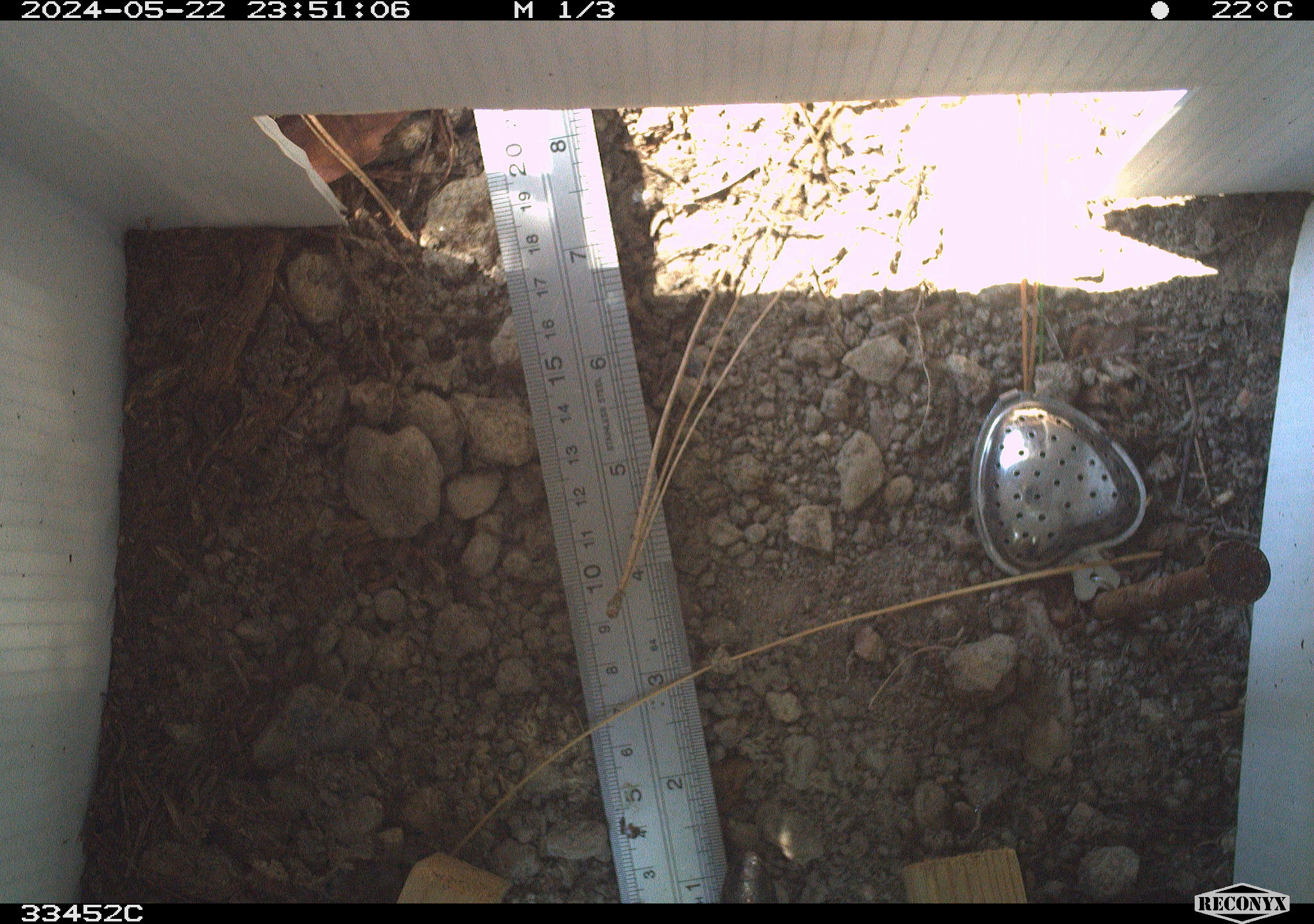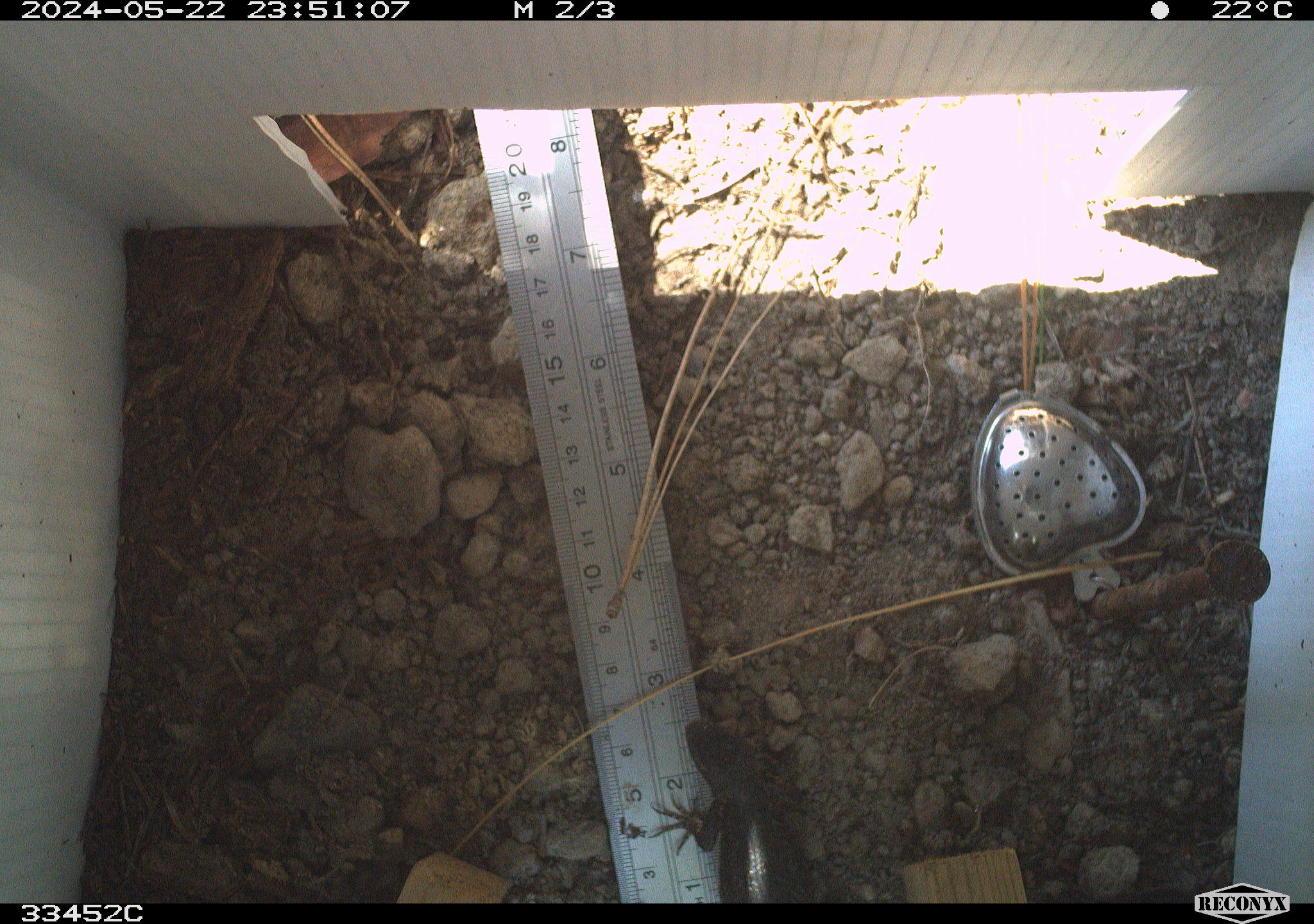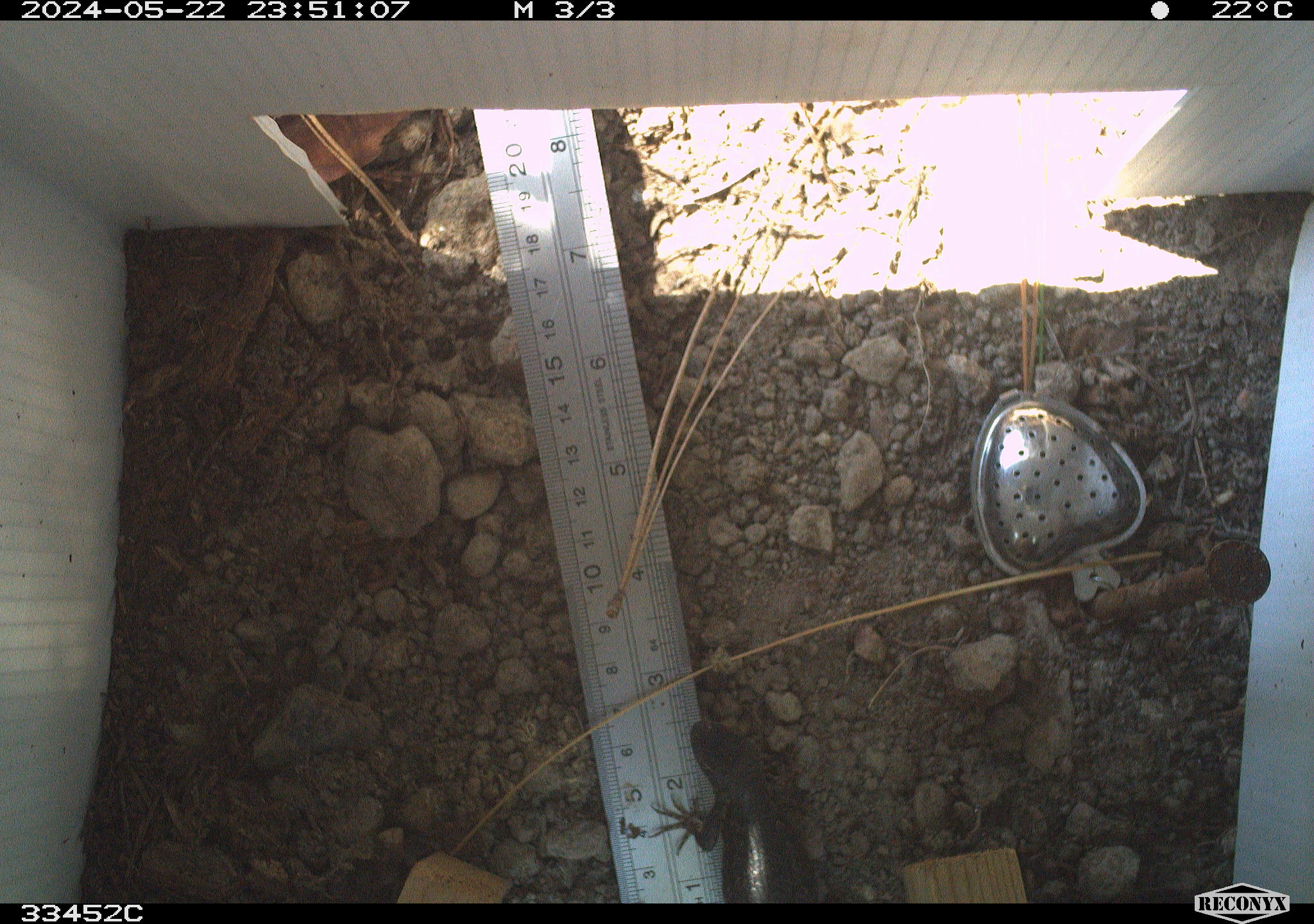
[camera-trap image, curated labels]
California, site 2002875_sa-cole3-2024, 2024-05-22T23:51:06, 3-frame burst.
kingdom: Animalia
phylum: Chordata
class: Reptilia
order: Squamata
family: Phrynosomatidae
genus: Sceloporus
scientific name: Sceloporus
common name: spiny lizards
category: sceloporus species